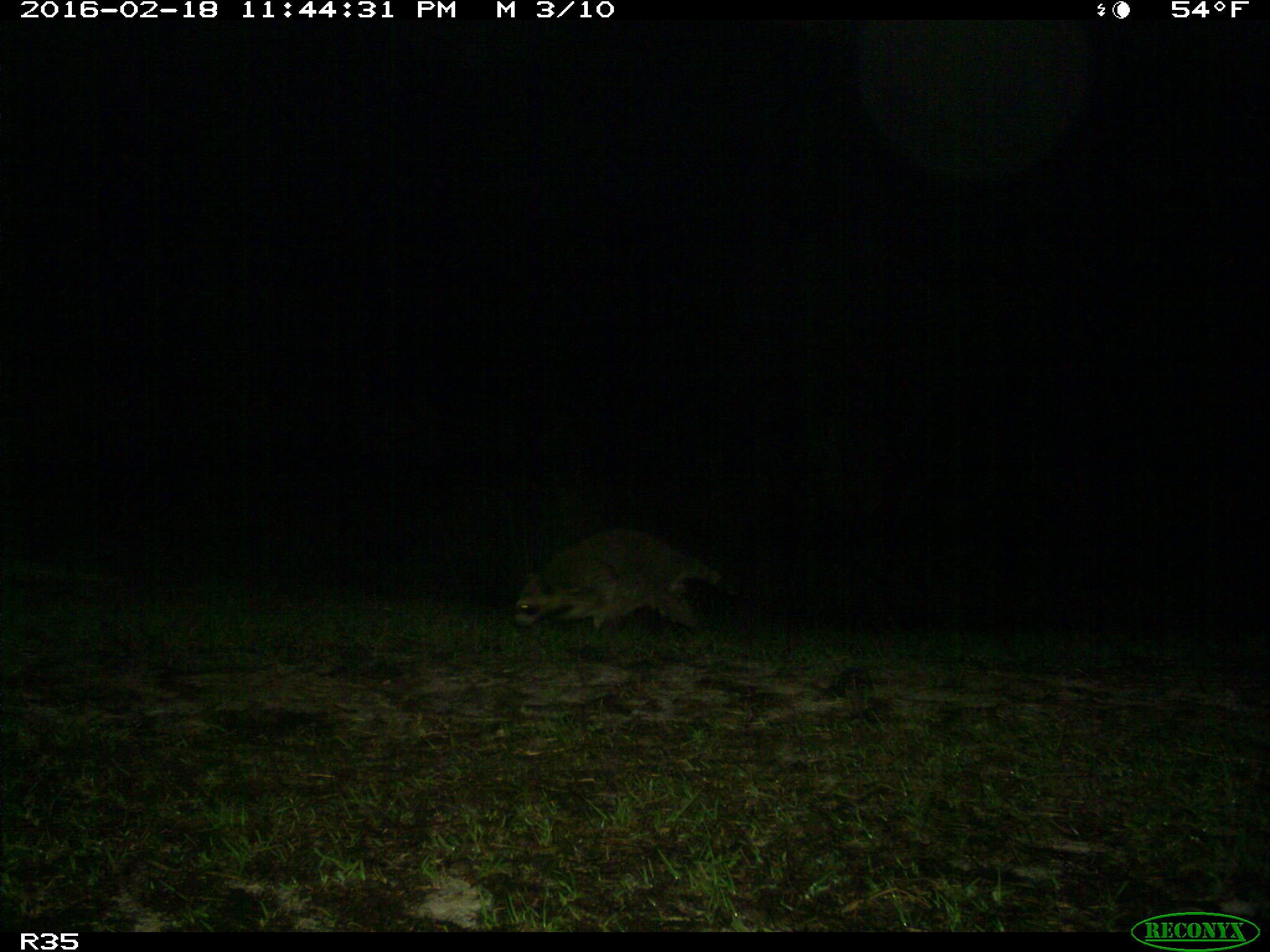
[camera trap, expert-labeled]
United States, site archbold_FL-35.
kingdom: Animalia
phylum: Chordata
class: Mammalia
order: Carnivora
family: Procyonidae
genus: Procyon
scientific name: Procyon lotor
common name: common raccoon